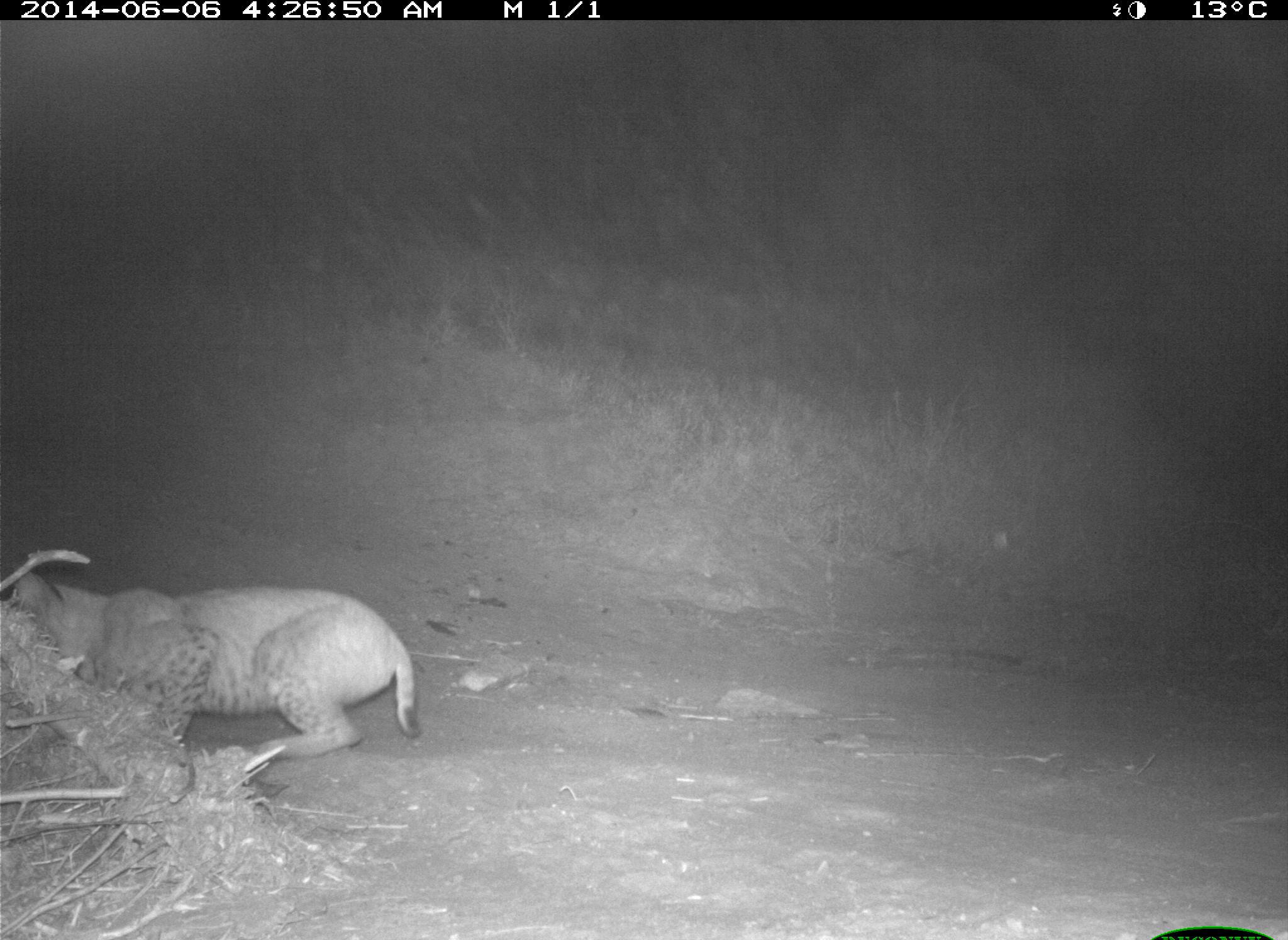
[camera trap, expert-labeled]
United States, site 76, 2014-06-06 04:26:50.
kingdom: Animalia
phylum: Chordata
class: Mammalia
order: Carnivora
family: Felidae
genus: Lynx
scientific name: Lynx rufus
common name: bobcat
Bobcat (Lynx rufus).